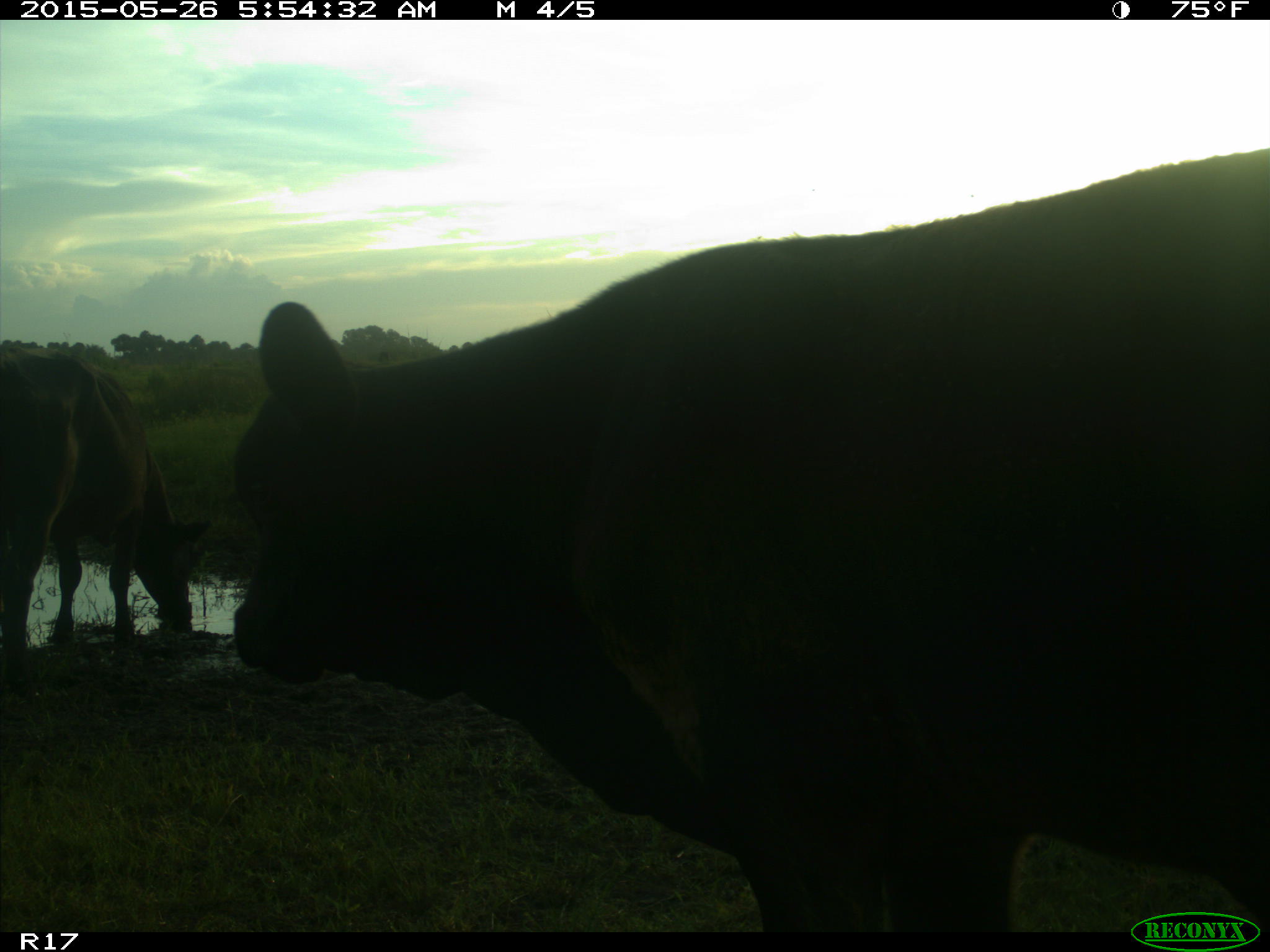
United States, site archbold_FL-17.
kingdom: Animalia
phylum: Chordata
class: Mammalia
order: Artiodactyla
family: Bovidae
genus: Bos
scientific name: Bos taurus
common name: domestic cow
Bos taurus (domestic cow).